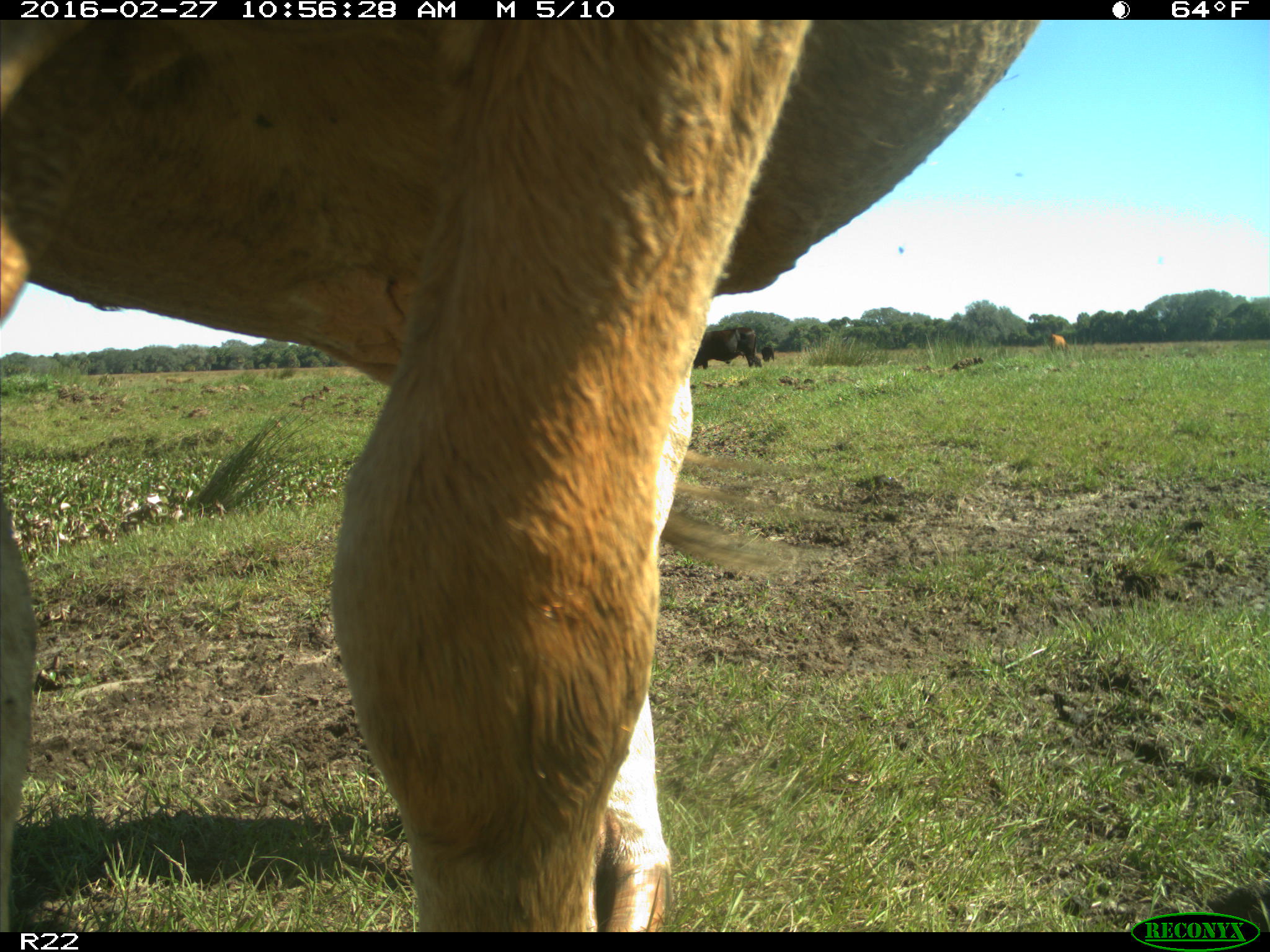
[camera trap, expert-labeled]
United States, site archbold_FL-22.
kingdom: Animalia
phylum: Chordata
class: Mammalia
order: Artiodactyla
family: Bovidae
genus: Bos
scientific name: Bos taurus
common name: domestic cow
Bos taurus (domestic cow).